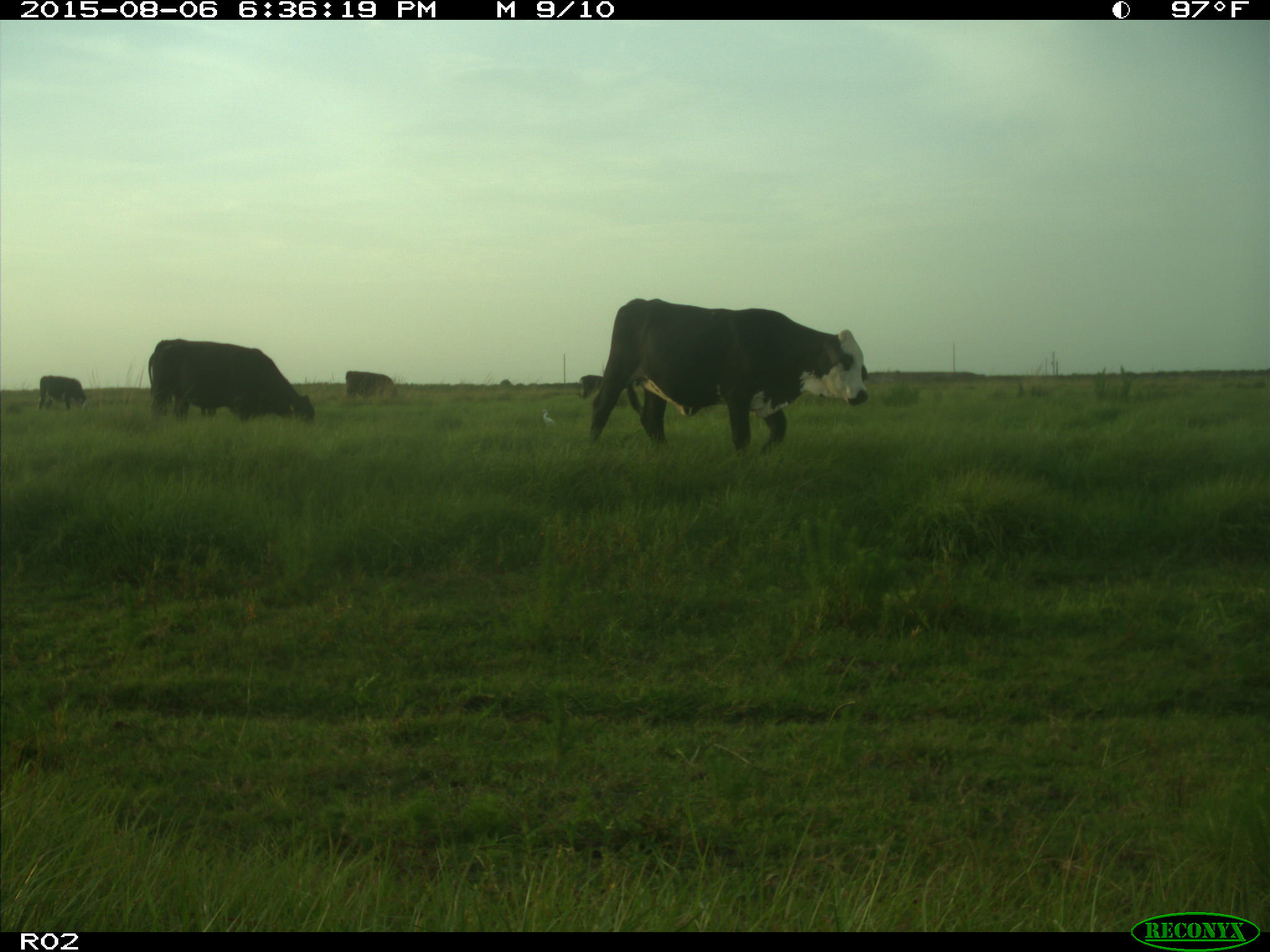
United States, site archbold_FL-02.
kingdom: Animalia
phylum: Chordata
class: Mammalia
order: Artiodactyla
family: Bovidae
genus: Bos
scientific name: Bos taurus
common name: domestic cow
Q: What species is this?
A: Bos taurus (domestic cow).